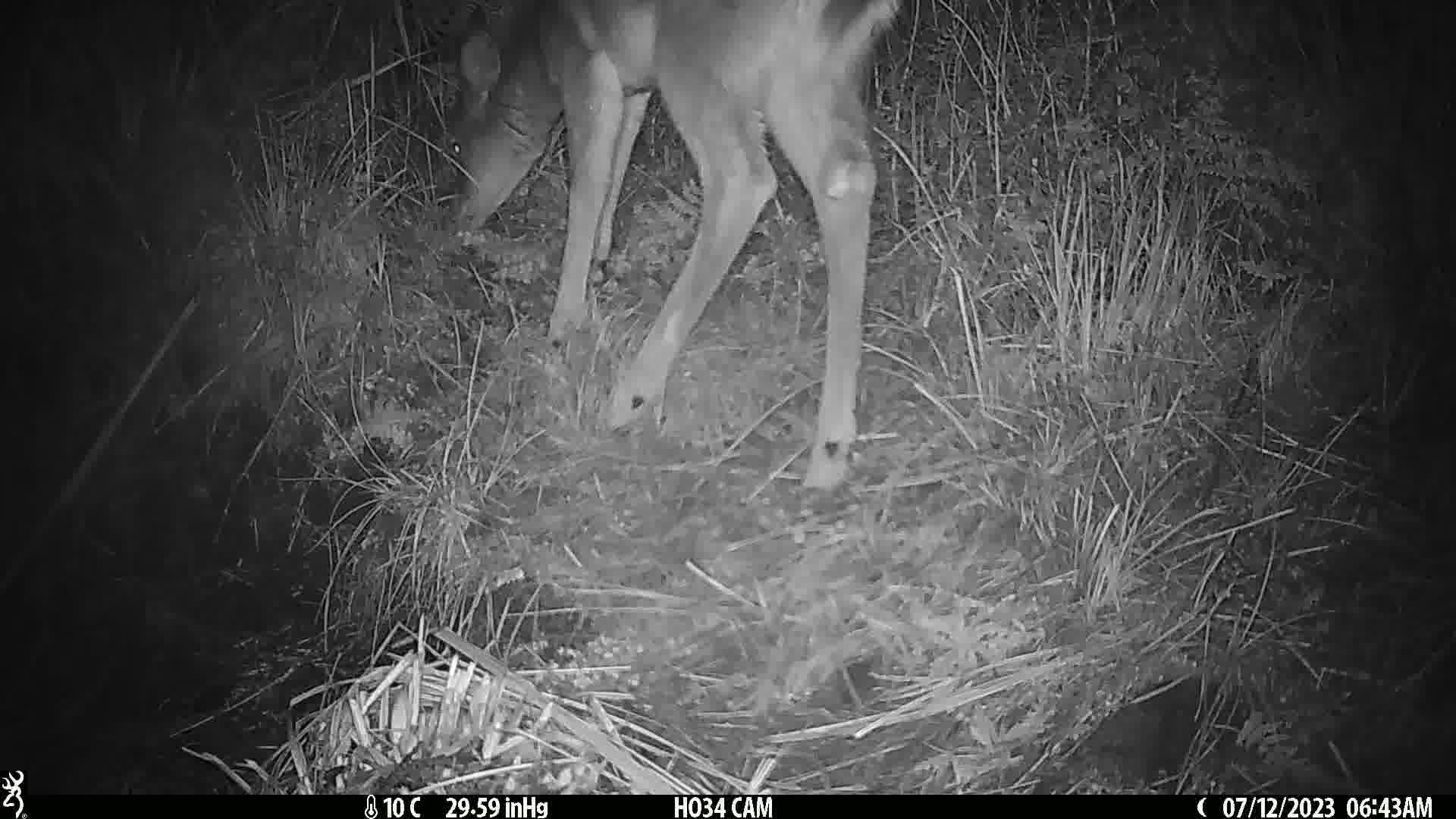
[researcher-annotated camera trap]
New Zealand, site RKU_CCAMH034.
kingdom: Animalia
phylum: Chordata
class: Mammalia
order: Artiodactyla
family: Cervidae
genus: Odocoileus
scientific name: Odocoileus virginianus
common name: white-tailed deer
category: white tailed deer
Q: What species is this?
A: White tailed deer (white-tailed deer) (Odocoileus virginianus).